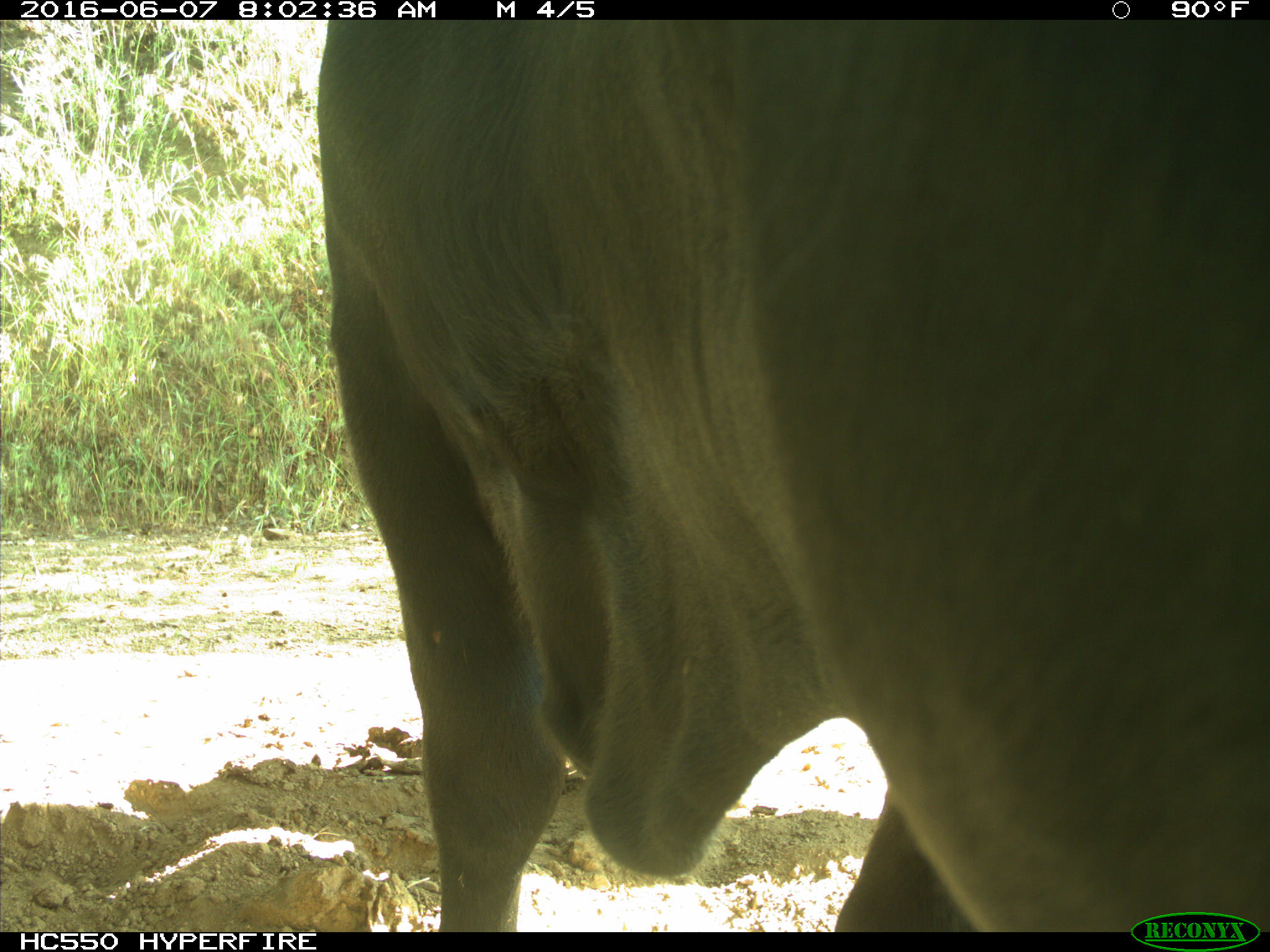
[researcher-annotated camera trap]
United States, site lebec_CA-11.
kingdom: Animalia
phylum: Chordata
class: Mammalia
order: Artiodactyla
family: Bovidae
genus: Bos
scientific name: Bos taurus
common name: domestic cow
Bos taurus (domestic cow).